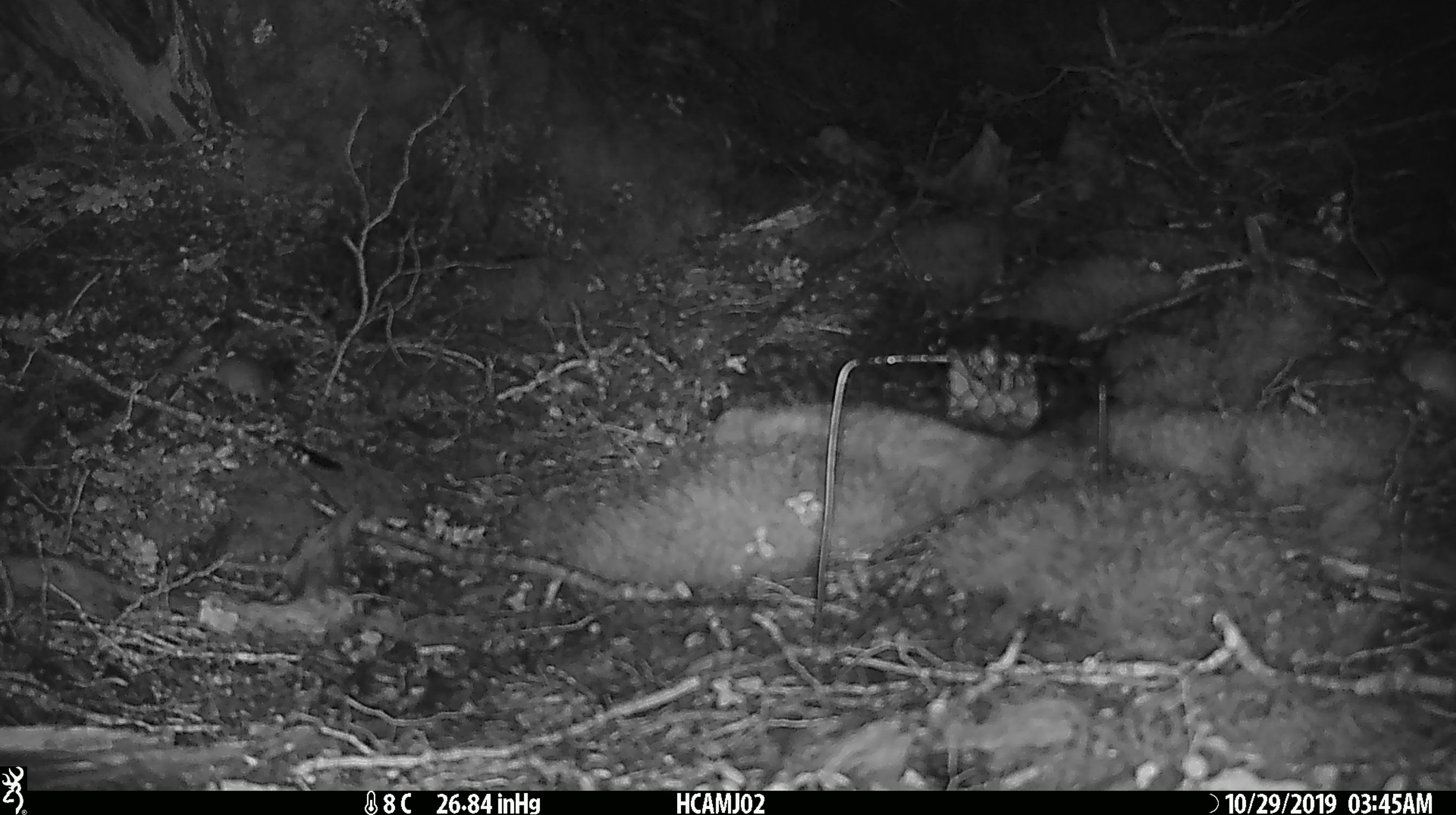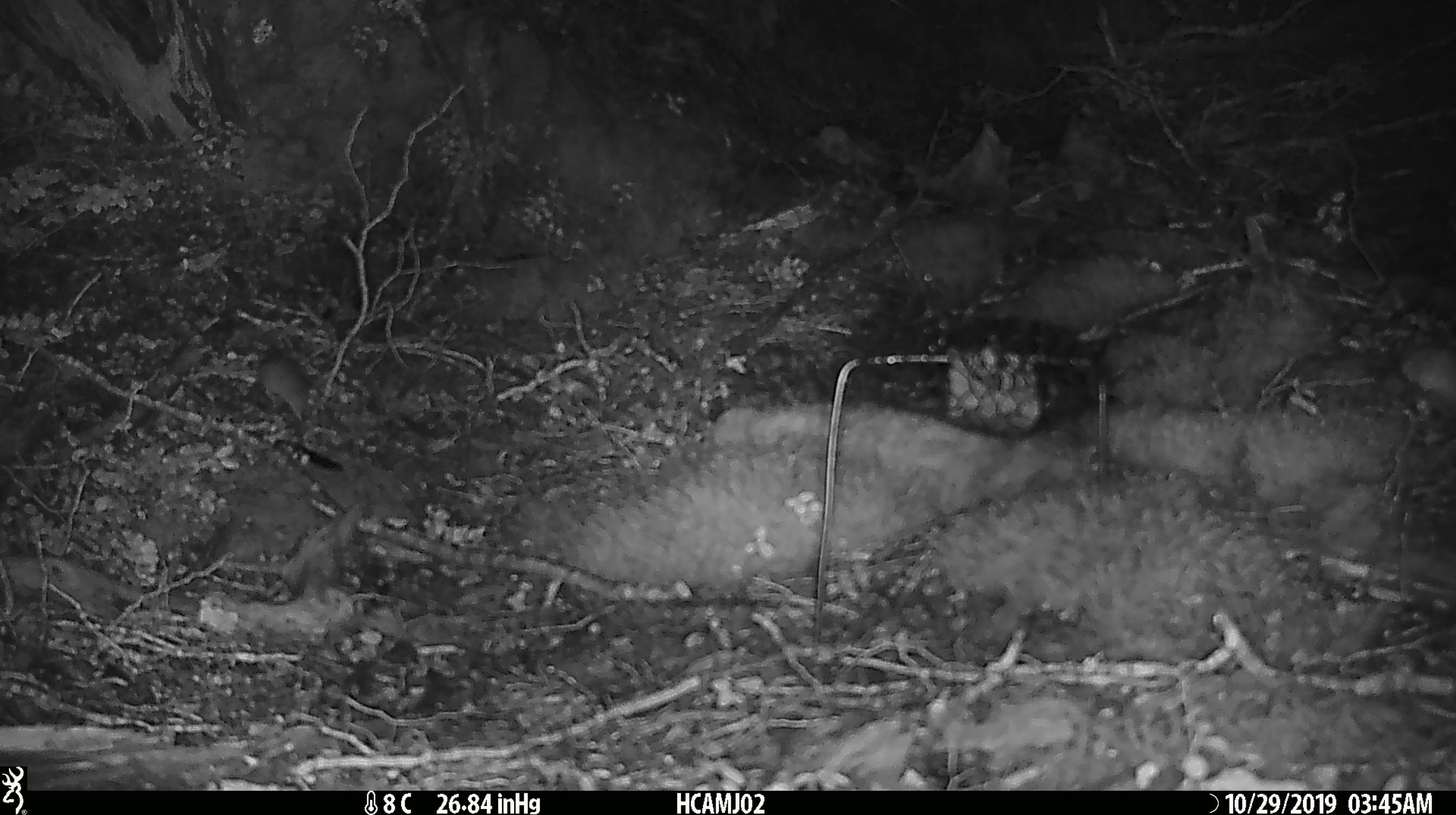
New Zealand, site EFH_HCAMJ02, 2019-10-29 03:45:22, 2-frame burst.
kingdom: Animalia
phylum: Chordata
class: Mammalia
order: Rodentia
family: Muridae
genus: Mus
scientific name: Mus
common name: mouse